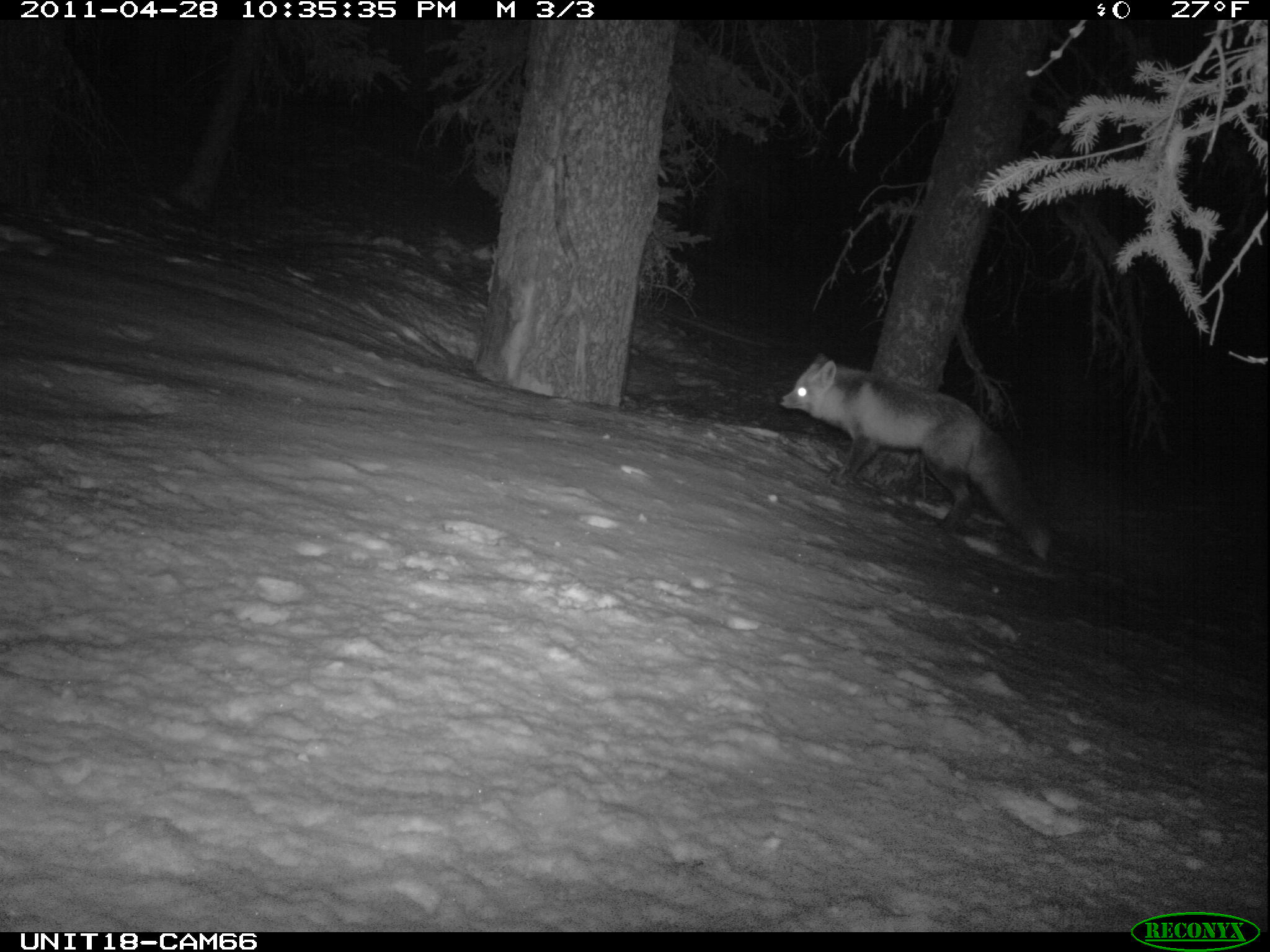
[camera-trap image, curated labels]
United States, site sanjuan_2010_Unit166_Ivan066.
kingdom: Animalia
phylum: Chordata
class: Mammalia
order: Carnivora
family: Canidae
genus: Vulpes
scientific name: Vulpes vulpes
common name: red fox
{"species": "Vulpes vulpes (red fox)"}